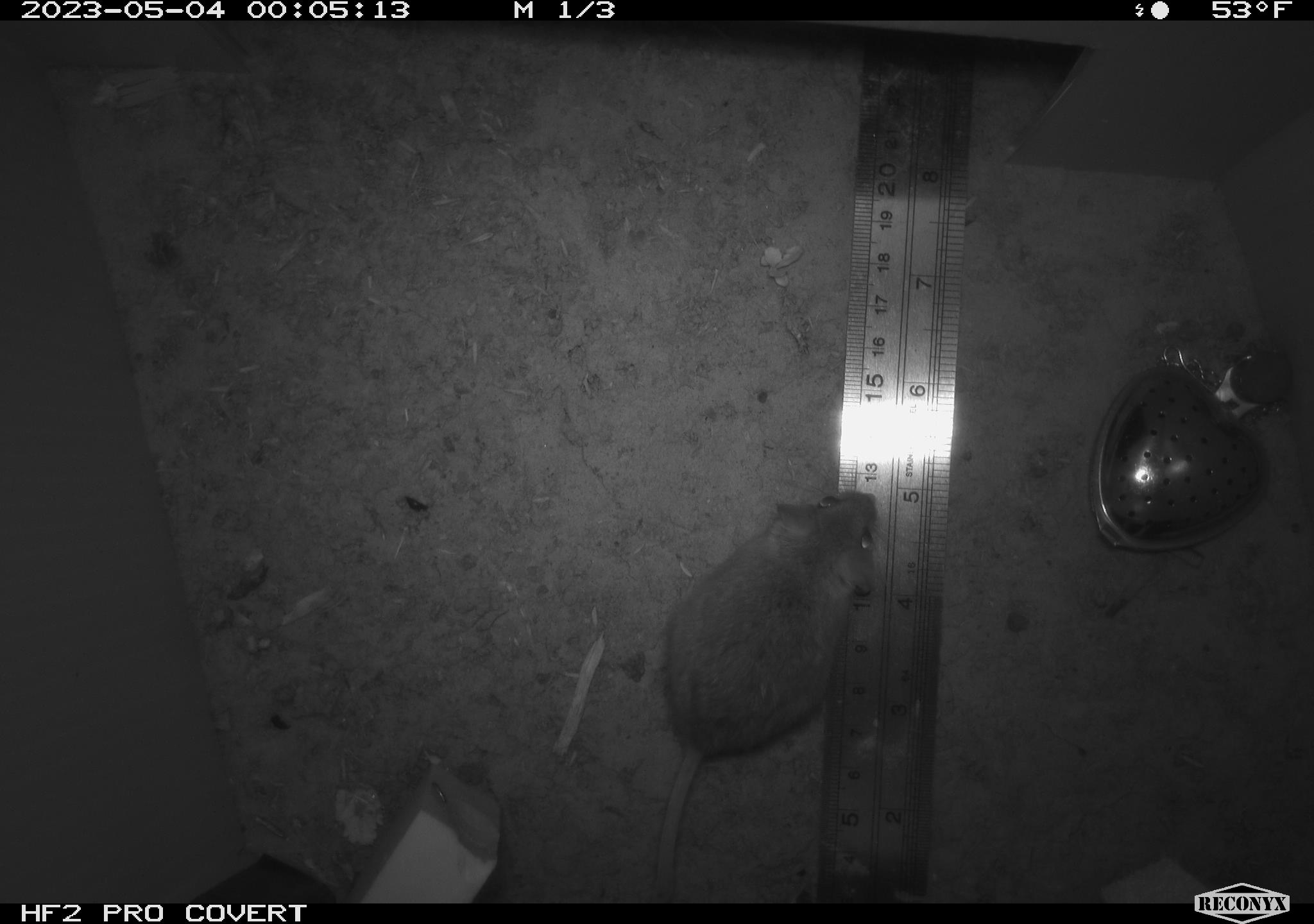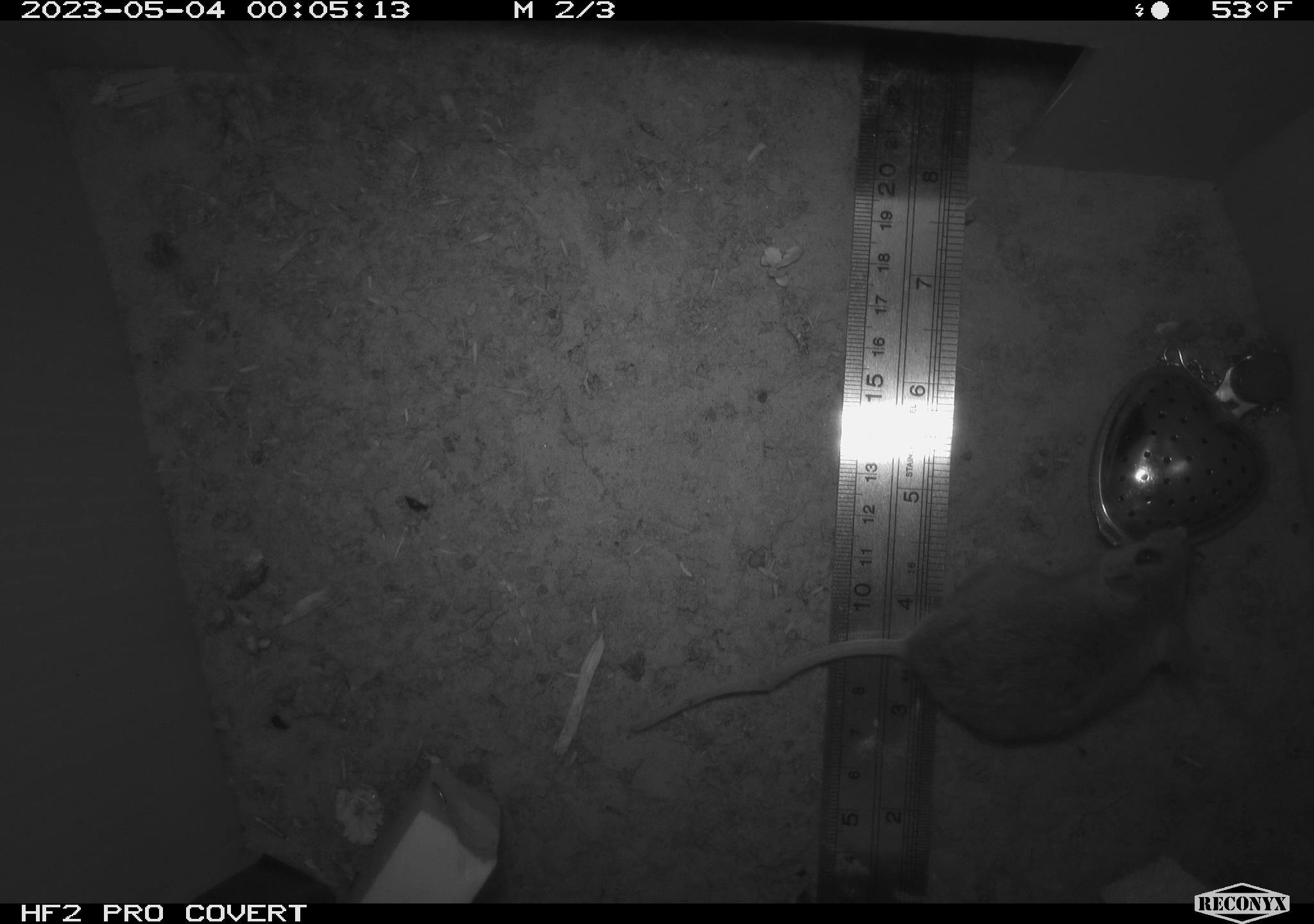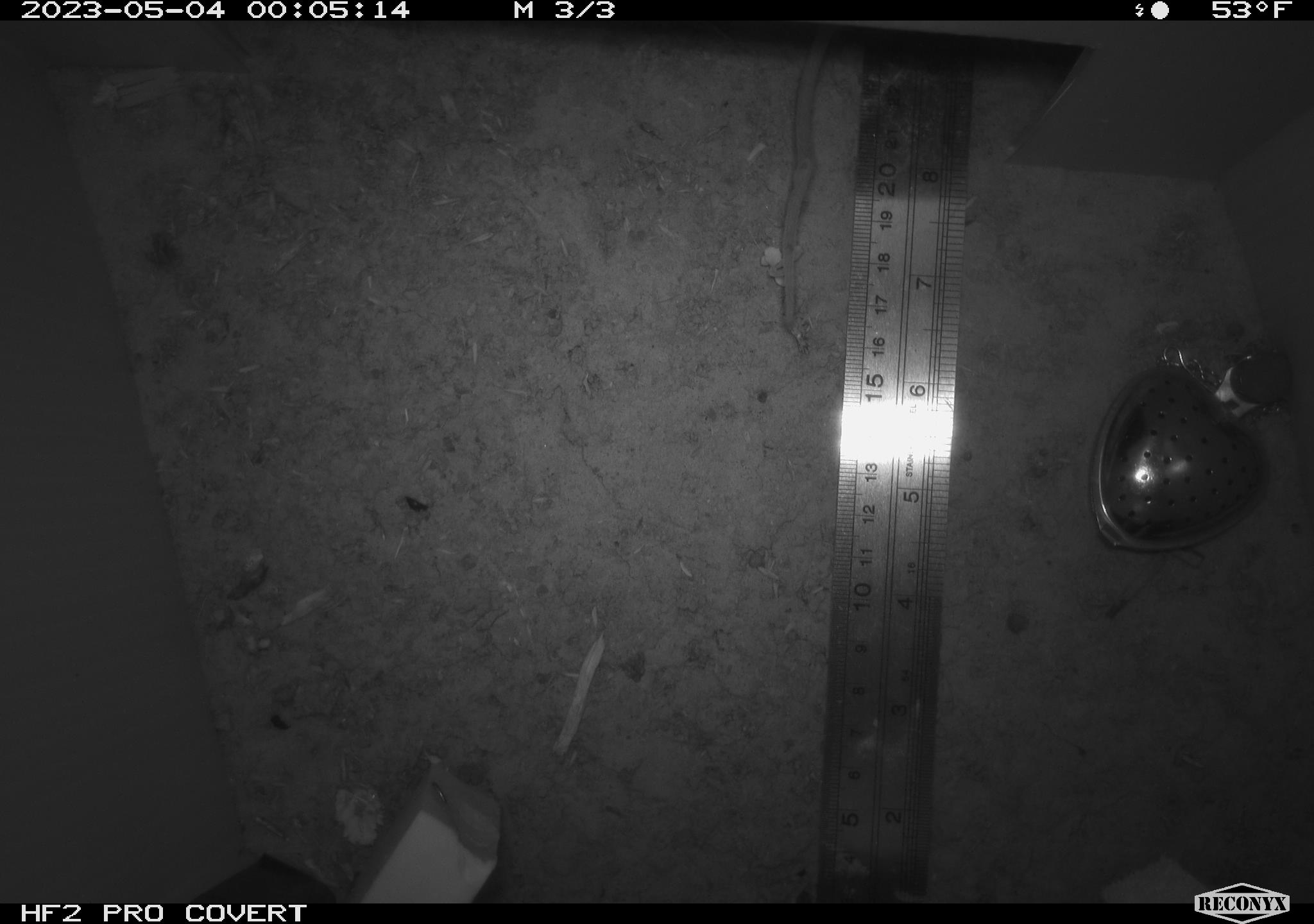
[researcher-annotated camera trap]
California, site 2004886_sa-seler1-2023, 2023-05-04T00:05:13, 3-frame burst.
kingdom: Animalia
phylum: Chordata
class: Mammalia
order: Rodentia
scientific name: Rodentia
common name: mouse species